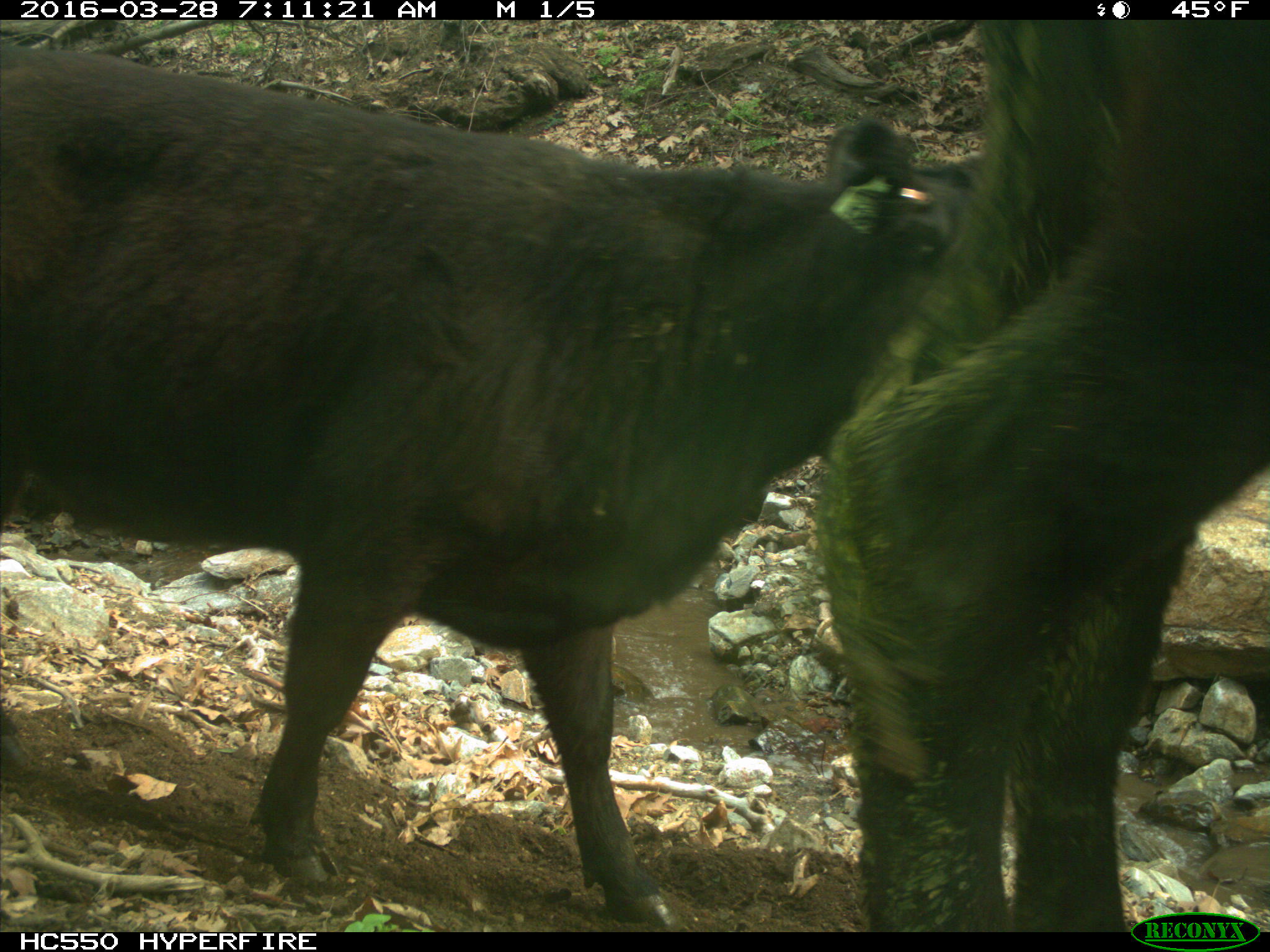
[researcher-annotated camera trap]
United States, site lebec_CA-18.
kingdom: Animalia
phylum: Chordata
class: Mammalia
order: Artiodactyla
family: Bovidae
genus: Bos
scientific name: Bos taurus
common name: domestic cow